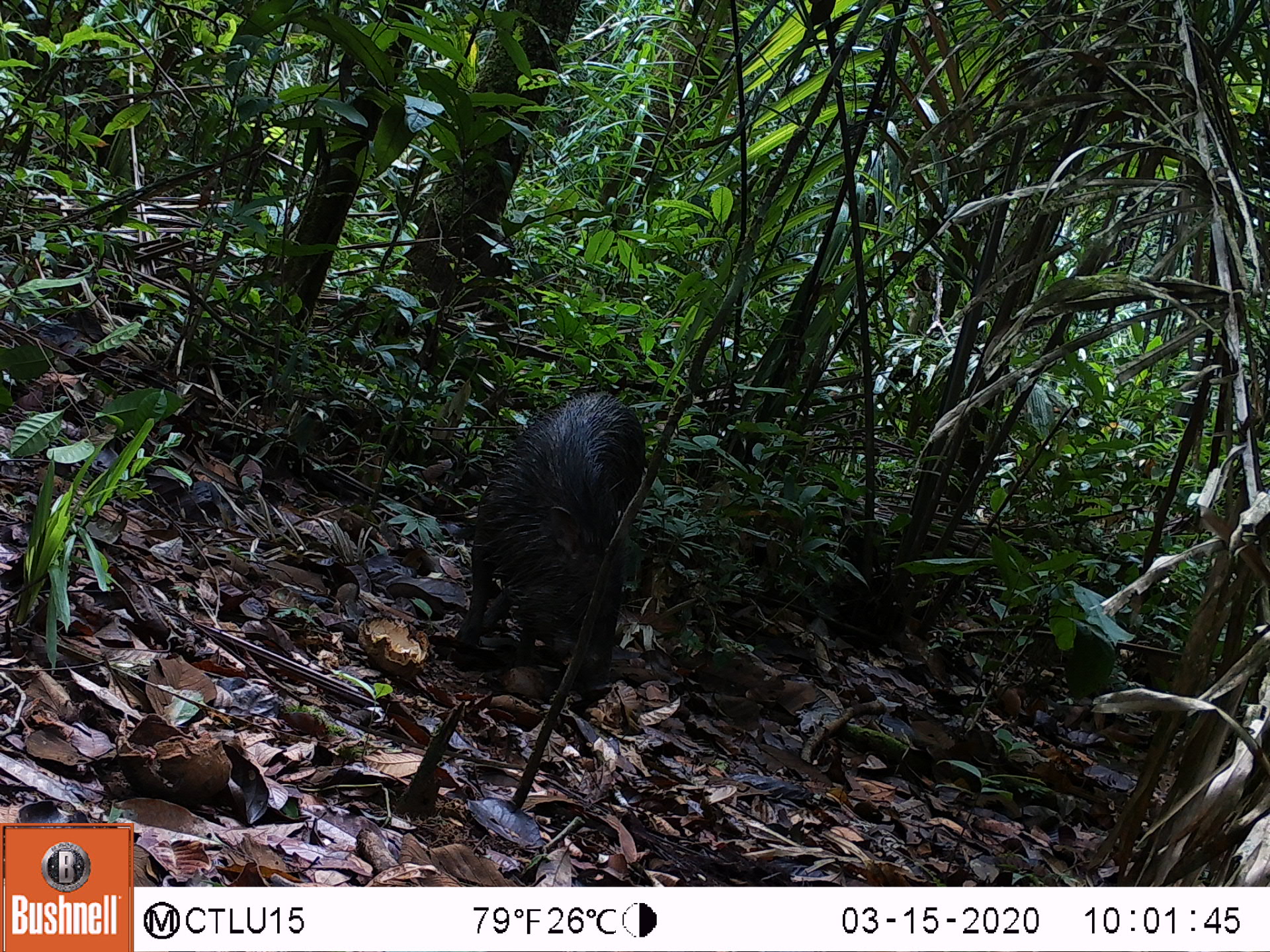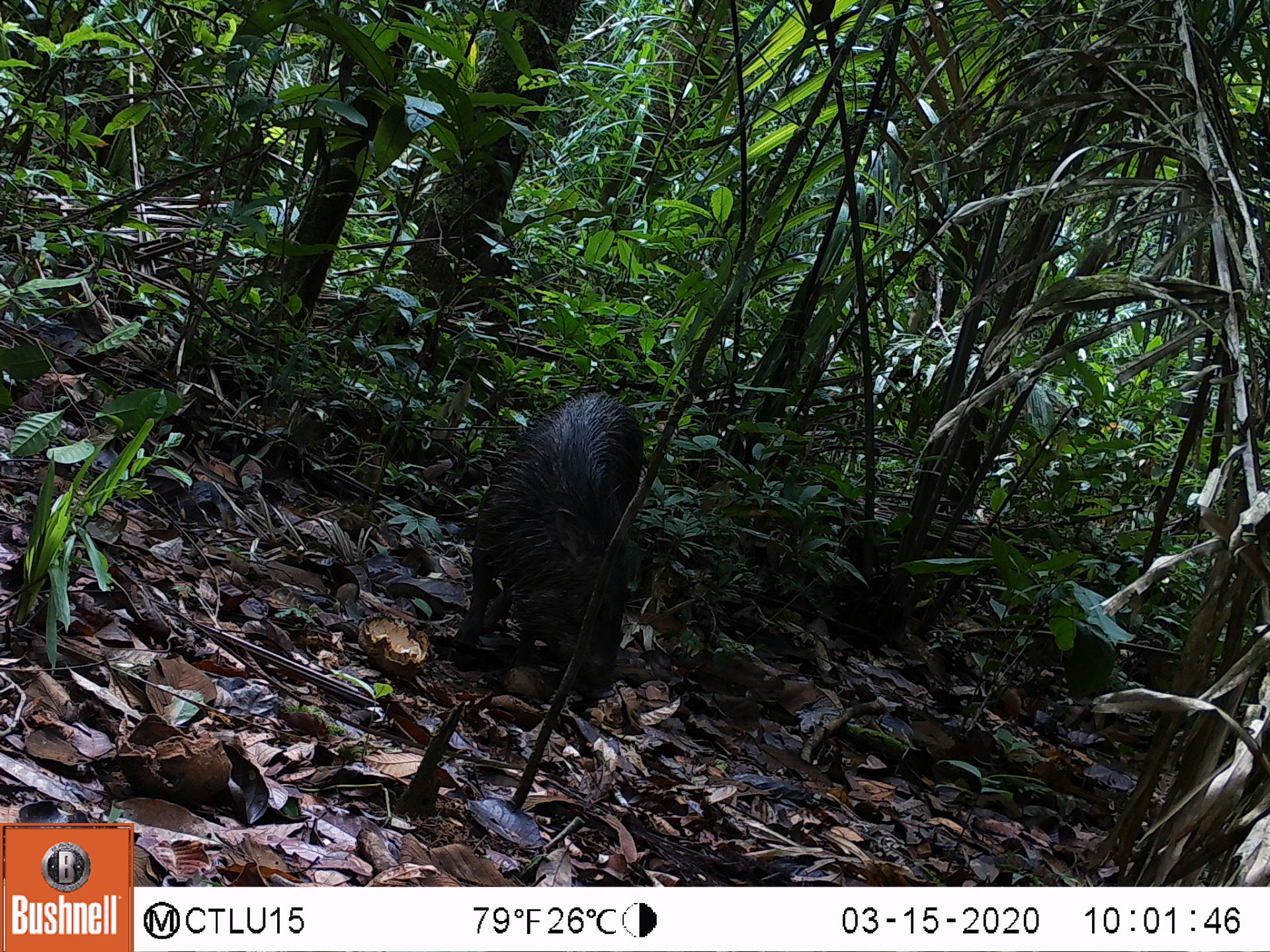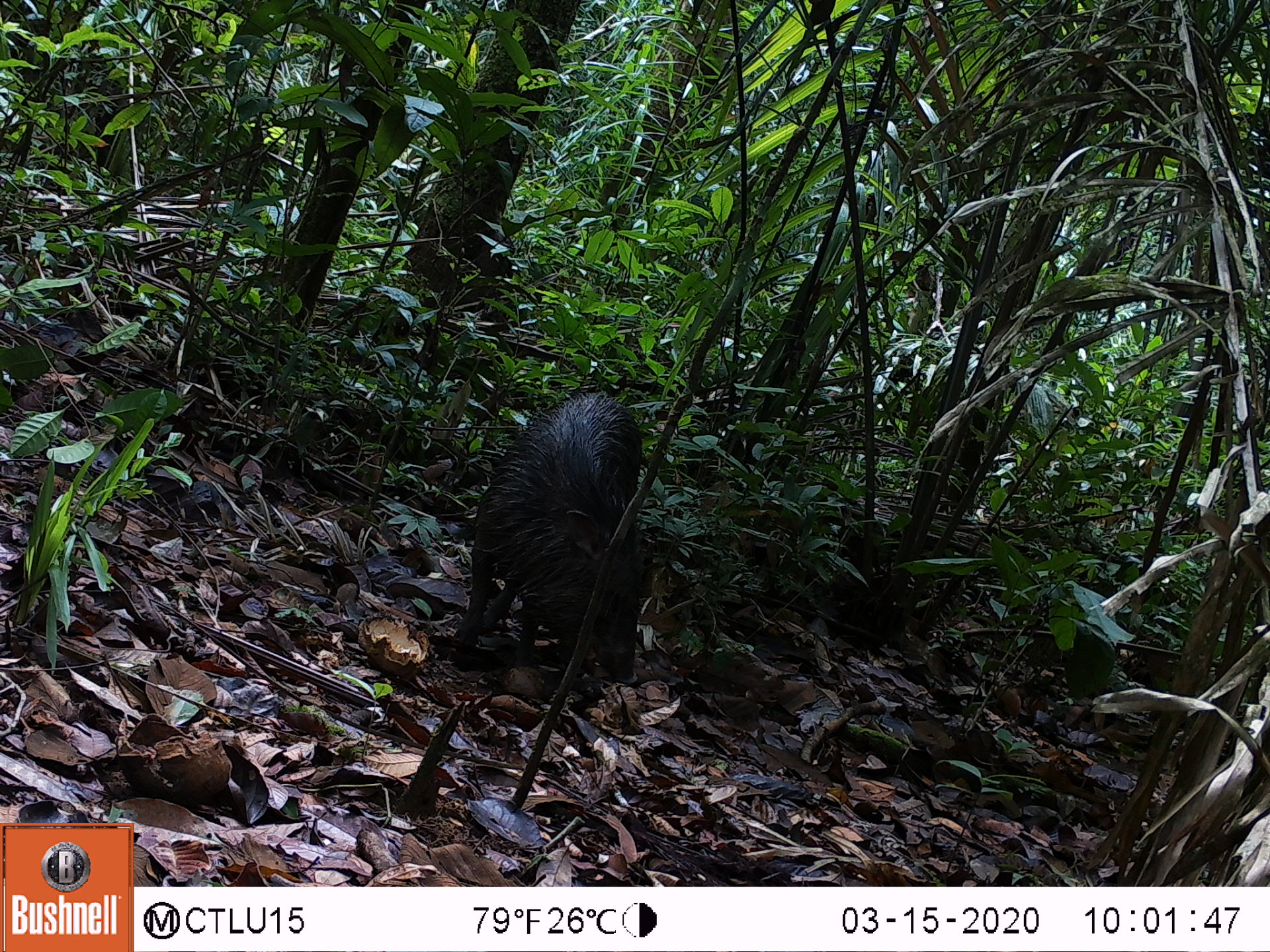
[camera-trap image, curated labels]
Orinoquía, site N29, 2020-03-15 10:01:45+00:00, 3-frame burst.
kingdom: Animalia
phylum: Chordata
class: Mammalia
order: Artiodactyla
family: Tayassuidae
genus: Pecari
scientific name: Pecari tajacu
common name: collared peccary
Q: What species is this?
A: Collared peccary (Pecari tajacu).